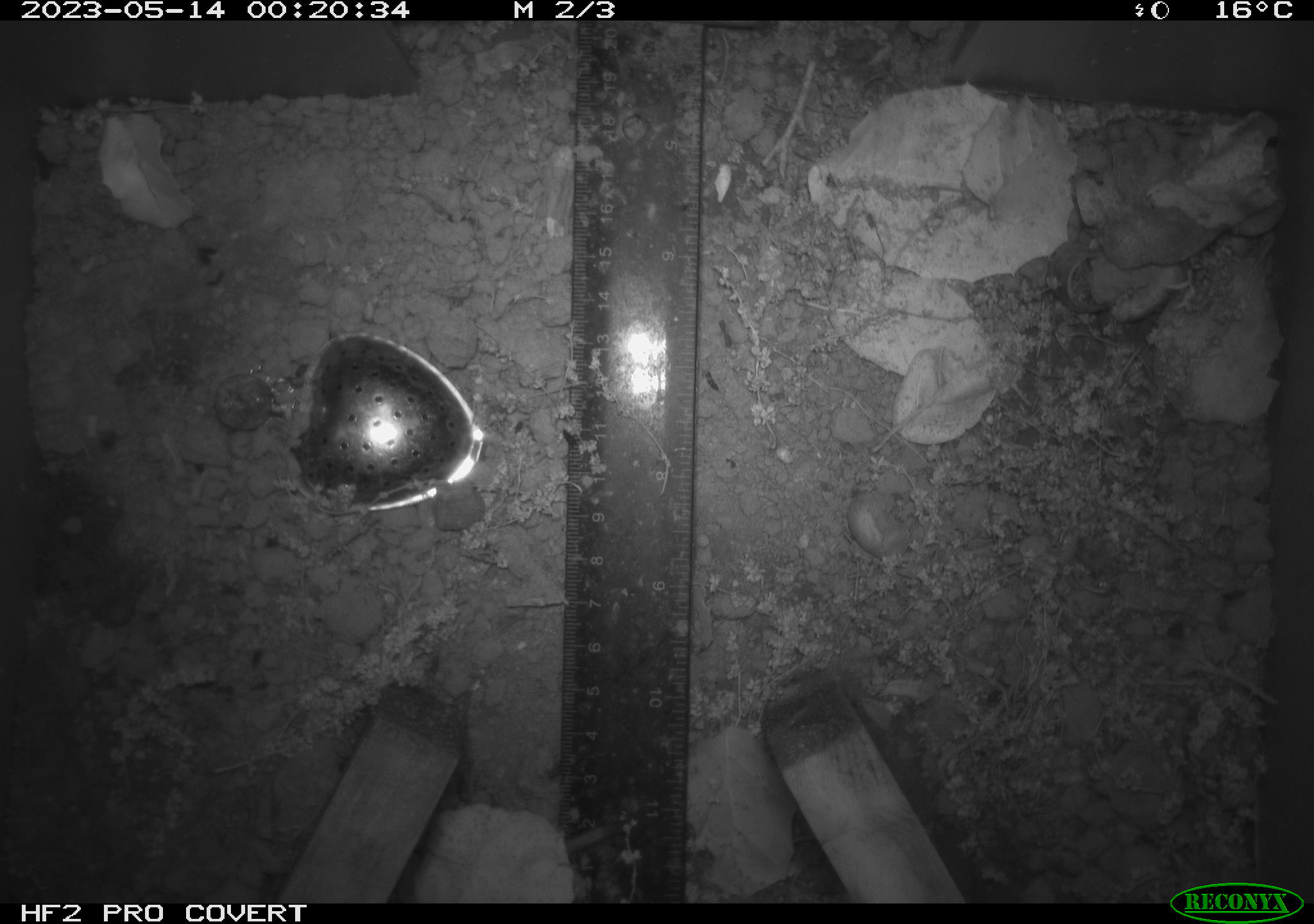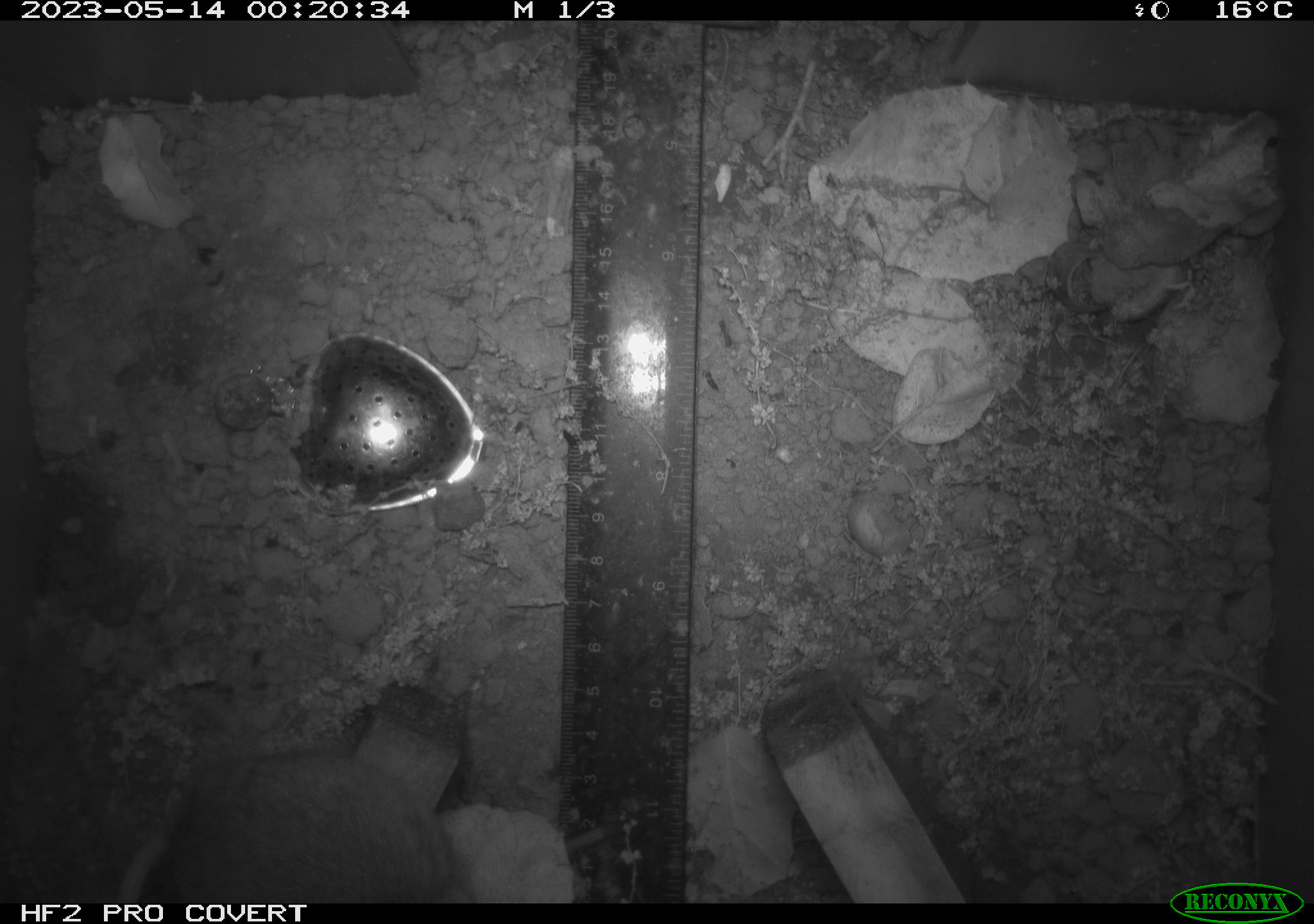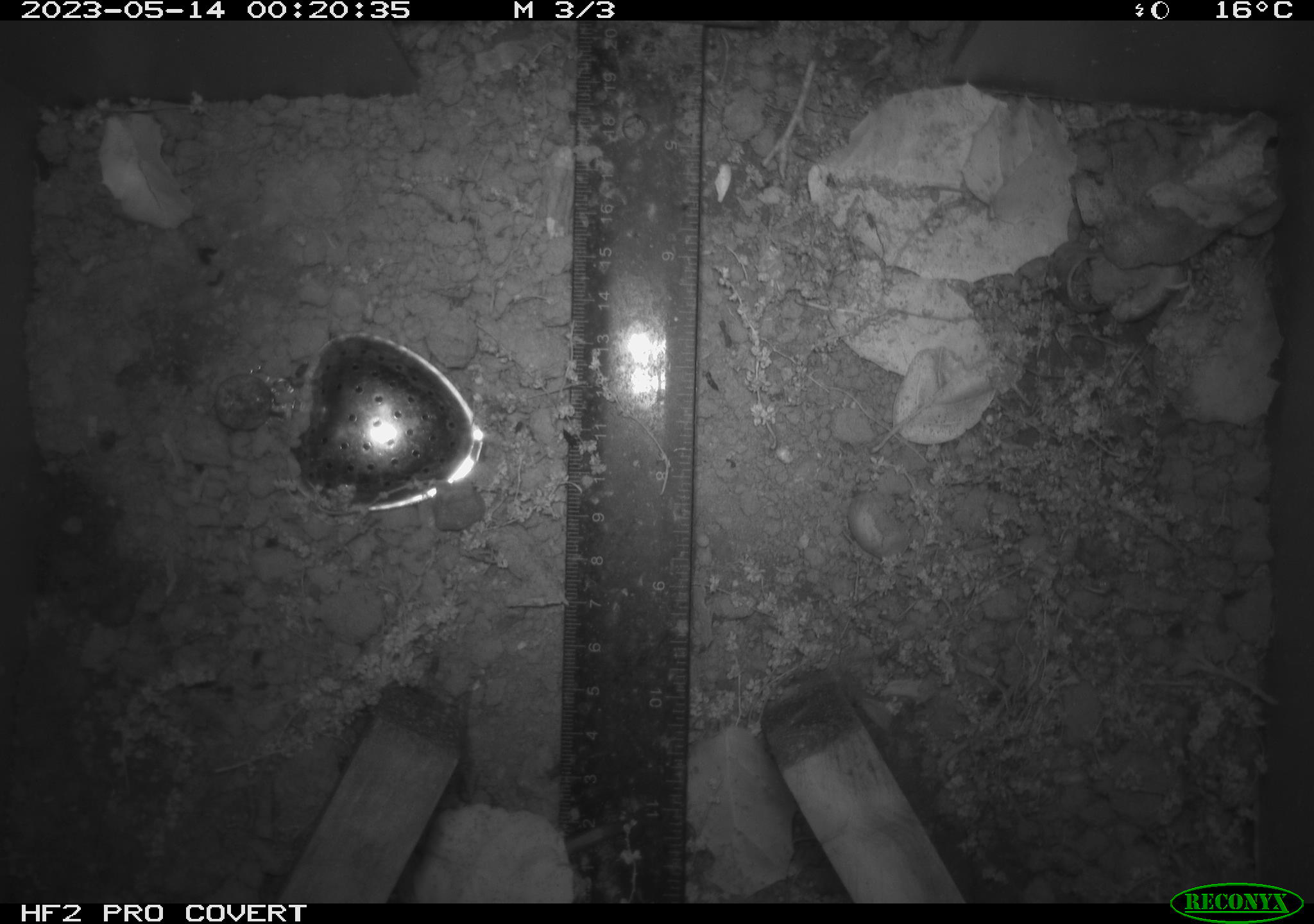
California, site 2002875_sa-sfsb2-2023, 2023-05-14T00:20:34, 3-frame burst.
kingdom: Animalia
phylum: Chordata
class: Mammalia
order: Rodentia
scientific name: Rodentia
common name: mouse species